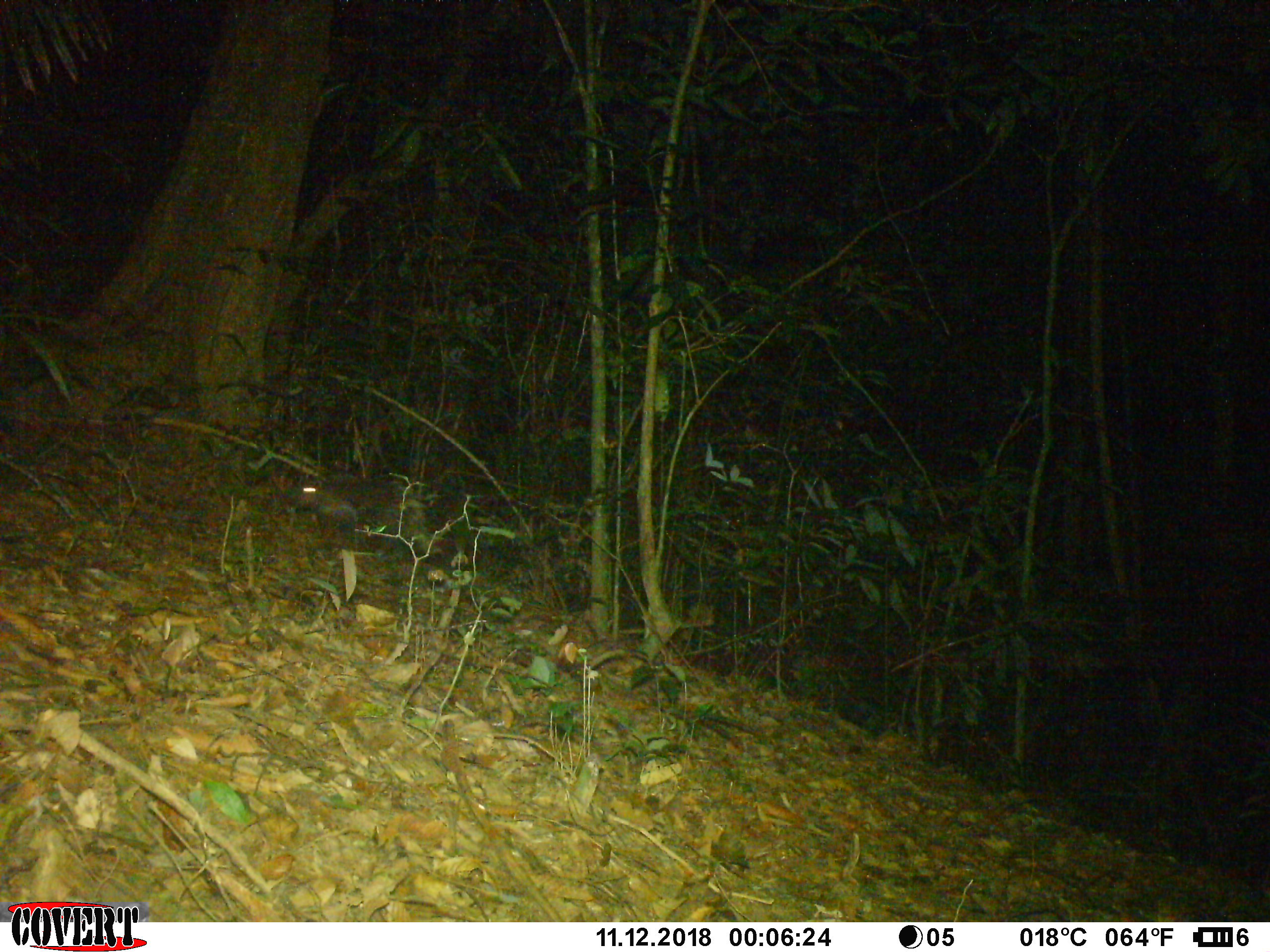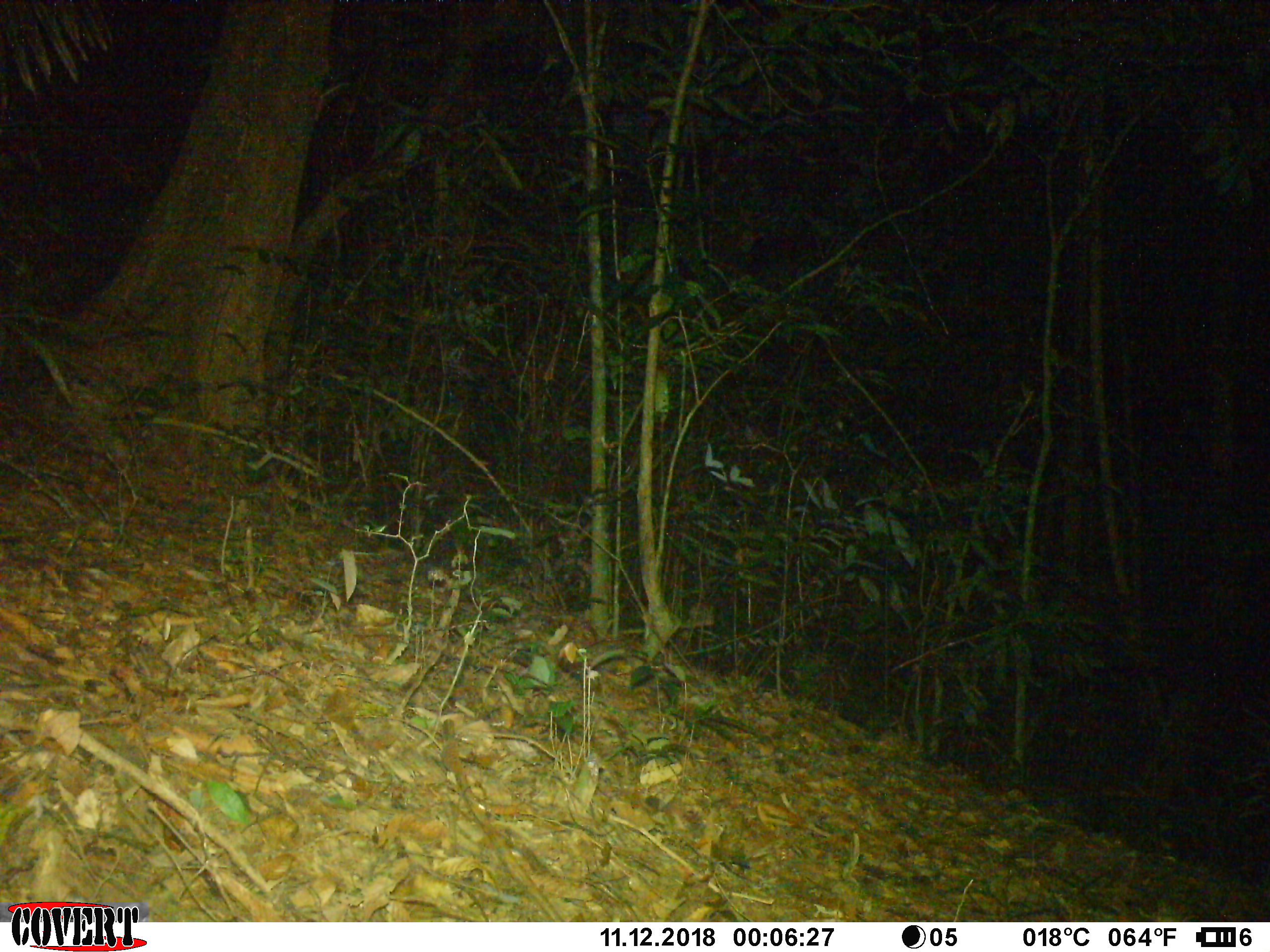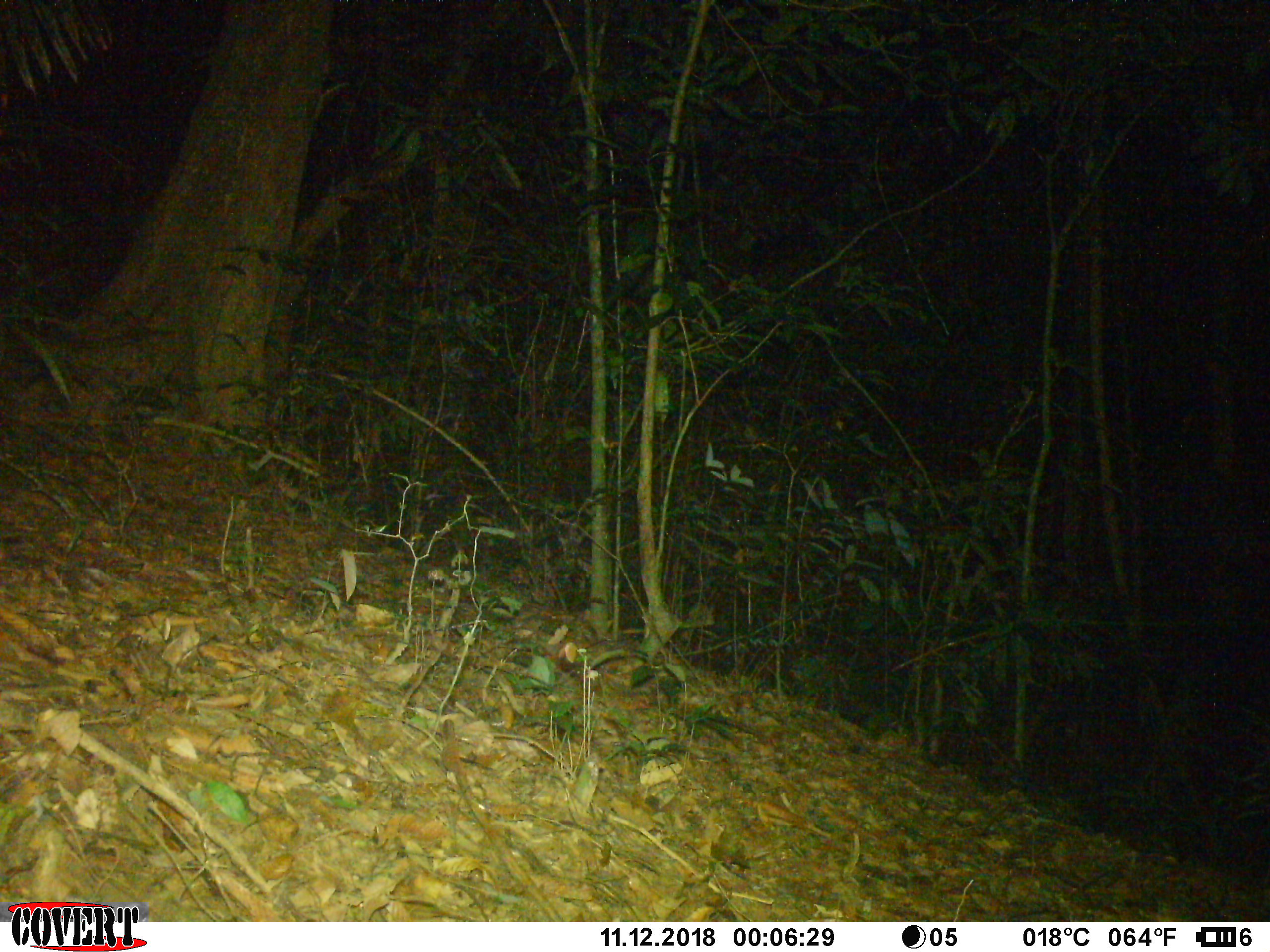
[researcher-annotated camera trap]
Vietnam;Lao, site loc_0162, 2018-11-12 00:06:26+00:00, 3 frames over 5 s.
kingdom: Animalia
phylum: Chordata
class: Mammalia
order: Rodentia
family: Hystricidae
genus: Hystrix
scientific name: Hystrix brachyura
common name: malayan porcupine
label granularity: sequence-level